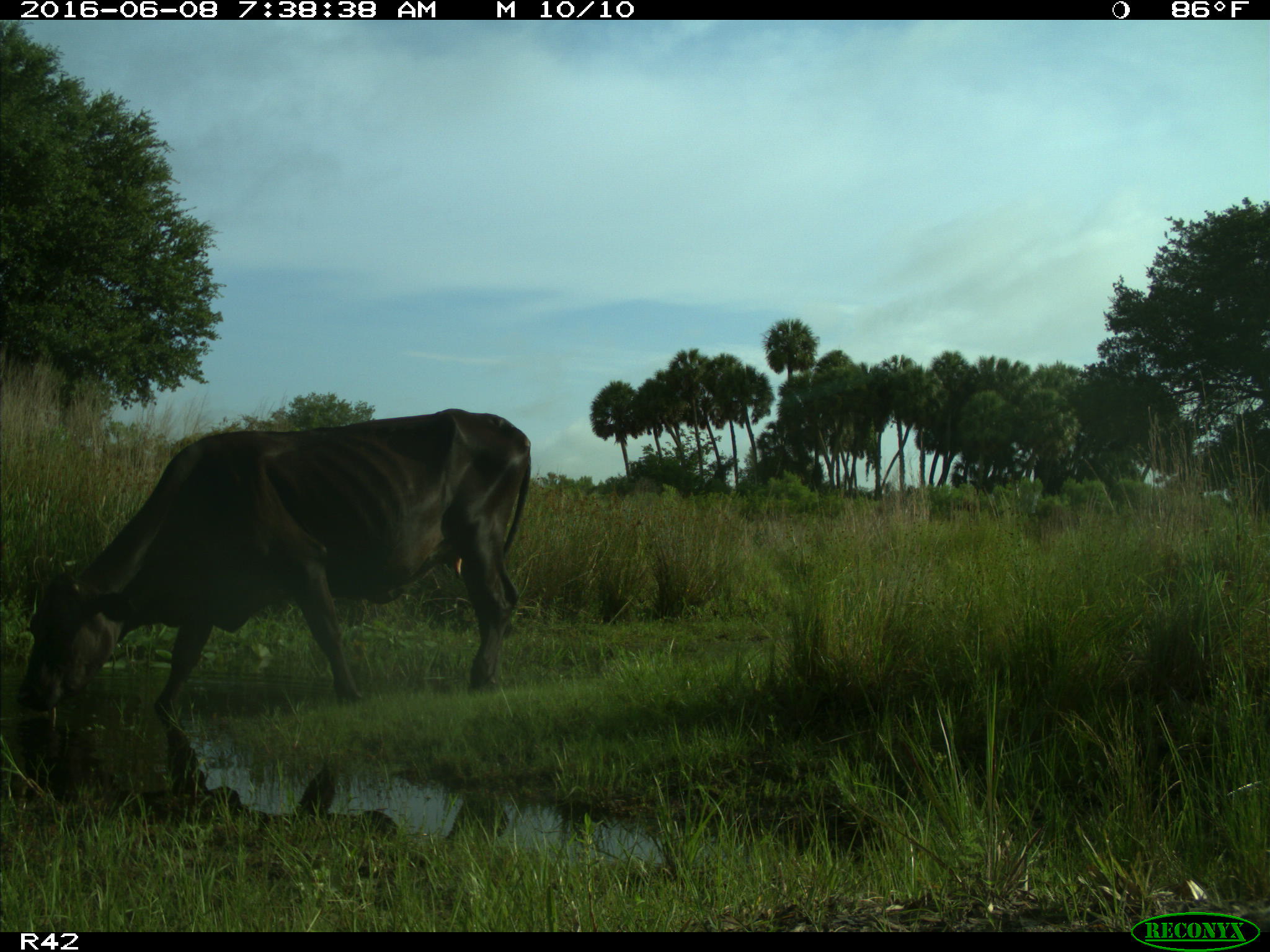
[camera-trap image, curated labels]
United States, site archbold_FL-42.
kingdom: Animalia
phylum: Chordata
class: Mammalia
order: Artiodactyla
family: Bovidae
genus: Bos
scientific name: Bos taurus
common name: domestic cow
Bos taurus (domestic cow).